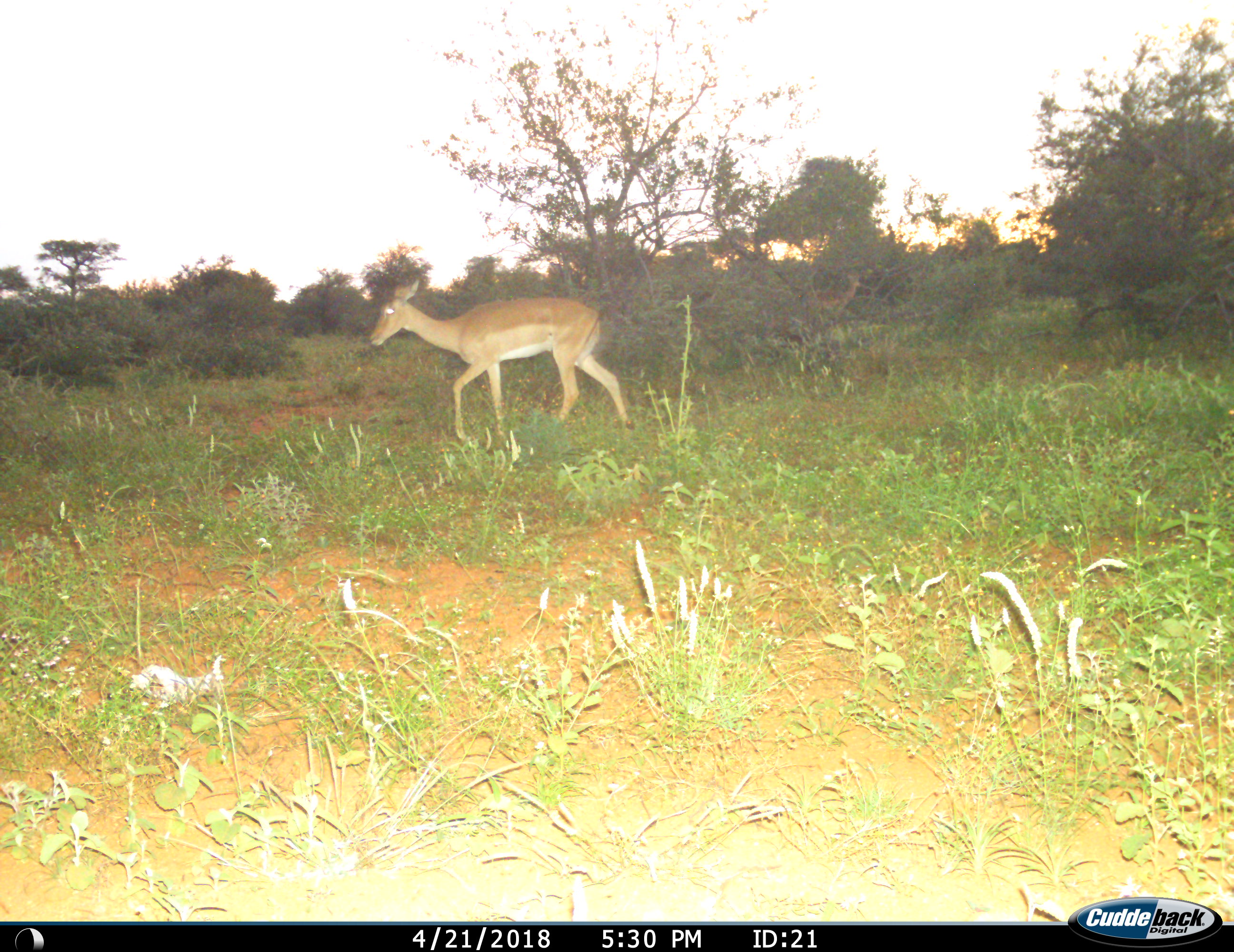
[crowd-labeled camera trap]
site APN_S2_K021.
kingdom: Animalia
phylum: Chordata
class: Mammalia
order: Artiodactyla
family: Bovidae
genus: Aepyceros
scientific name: Aepyceros melampus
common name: impala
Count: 1.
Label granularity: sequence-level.